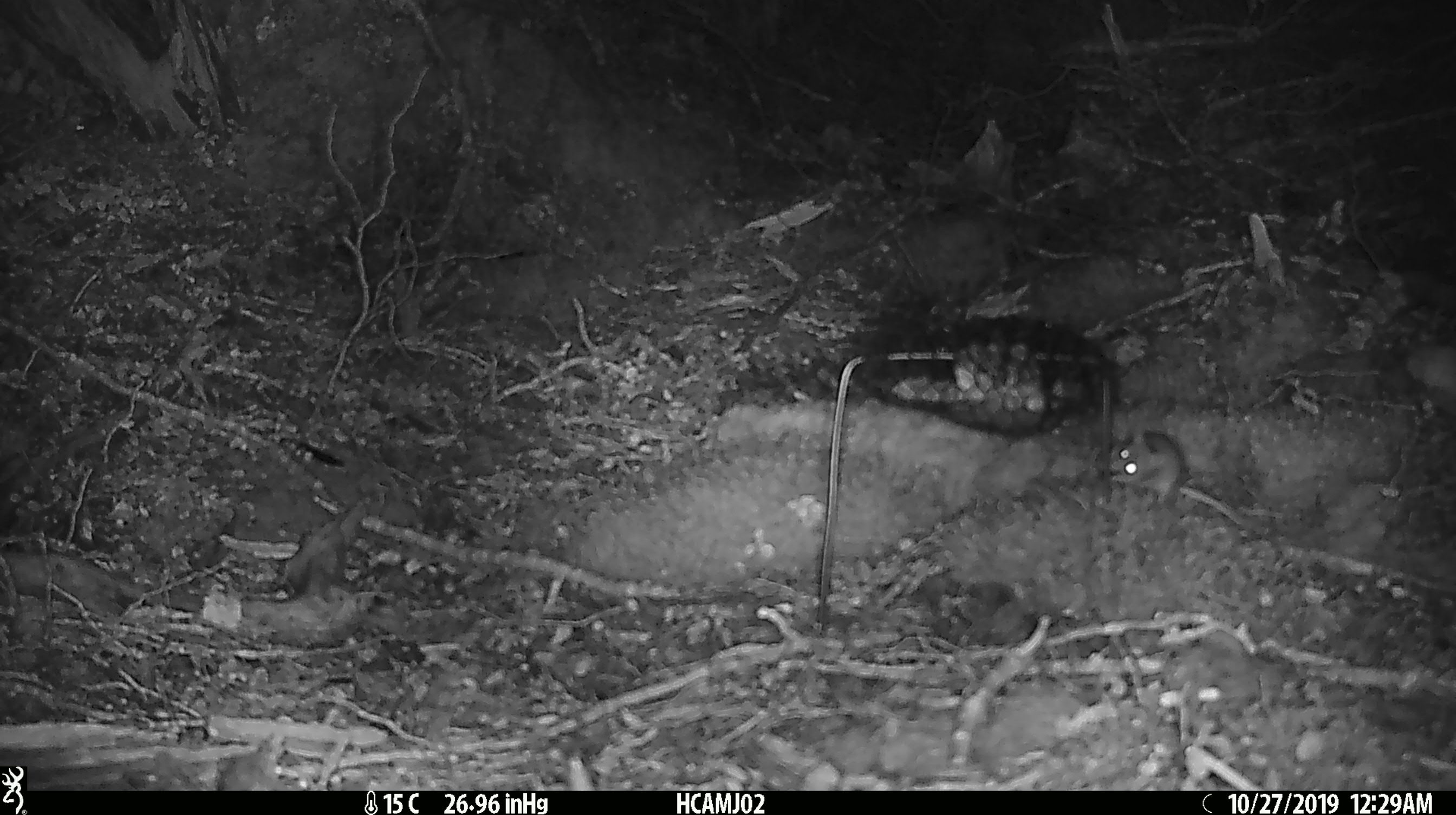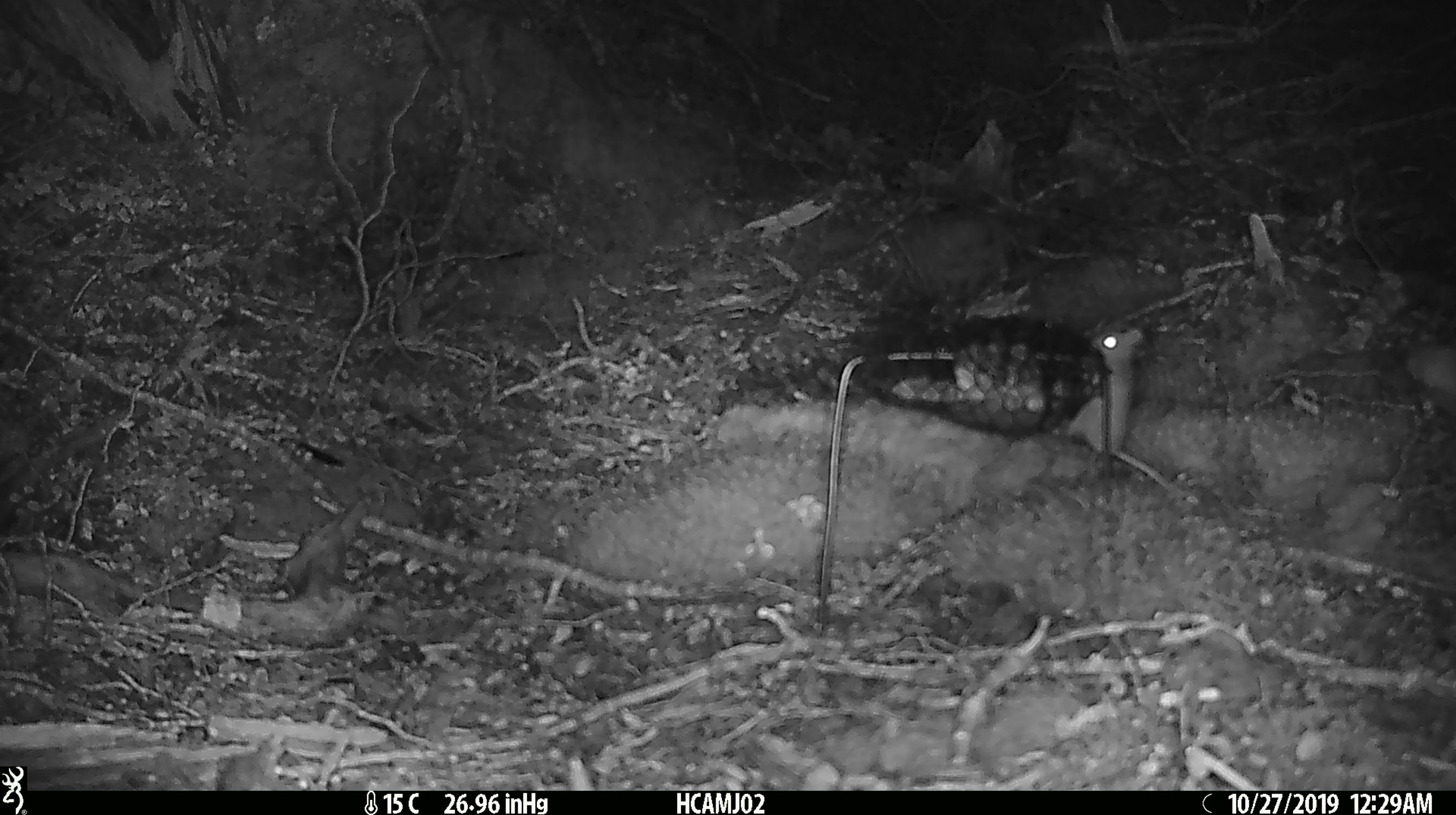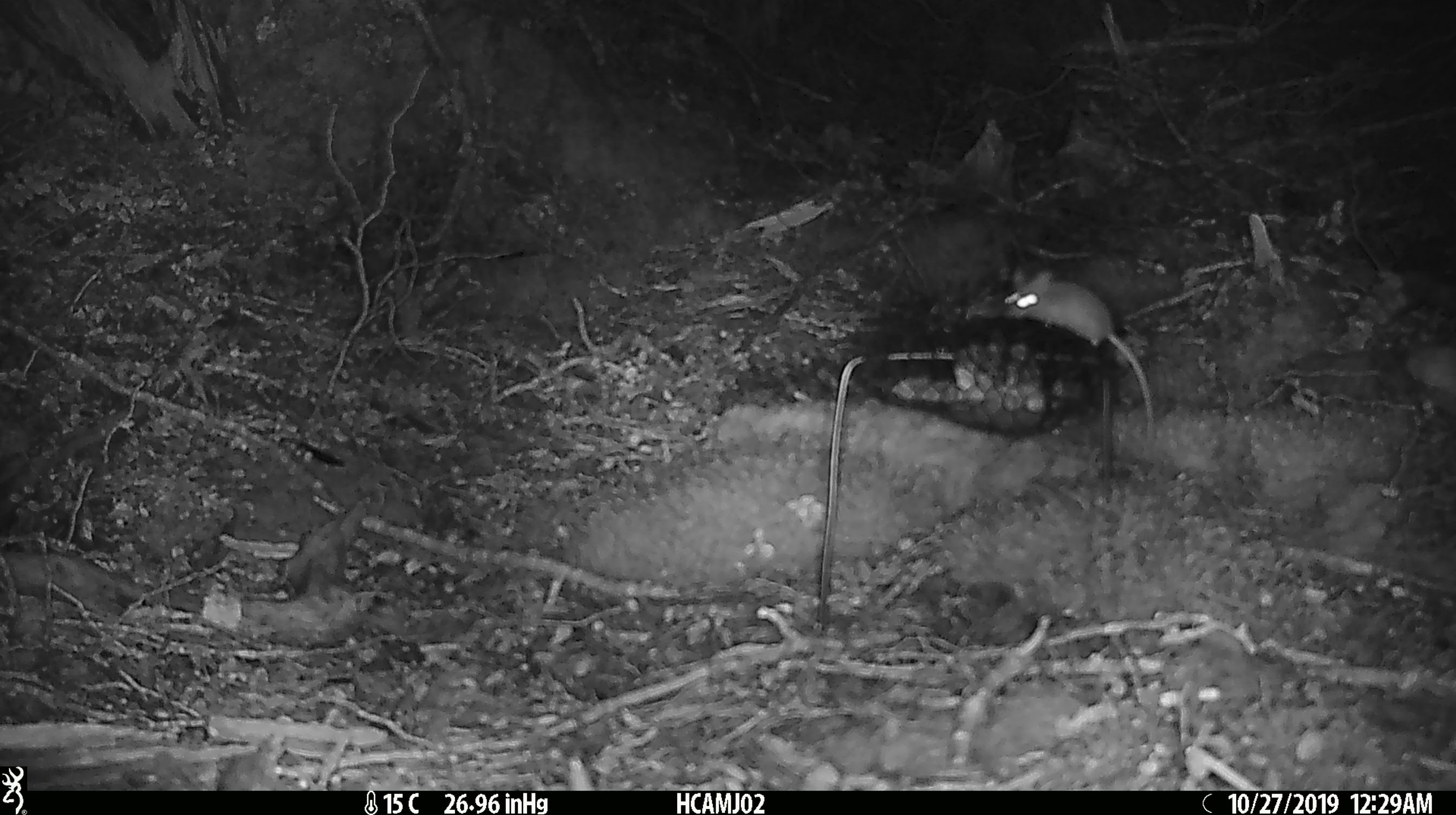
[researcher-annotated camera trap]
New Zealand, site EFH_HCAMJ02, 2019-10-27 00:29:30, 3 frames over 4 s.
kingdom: Animalia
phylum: Chordata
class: Mammalia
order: Rodentia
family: Muridae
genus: Mus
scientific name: Mus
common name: mouse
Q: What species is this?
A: Mouse (Mus).